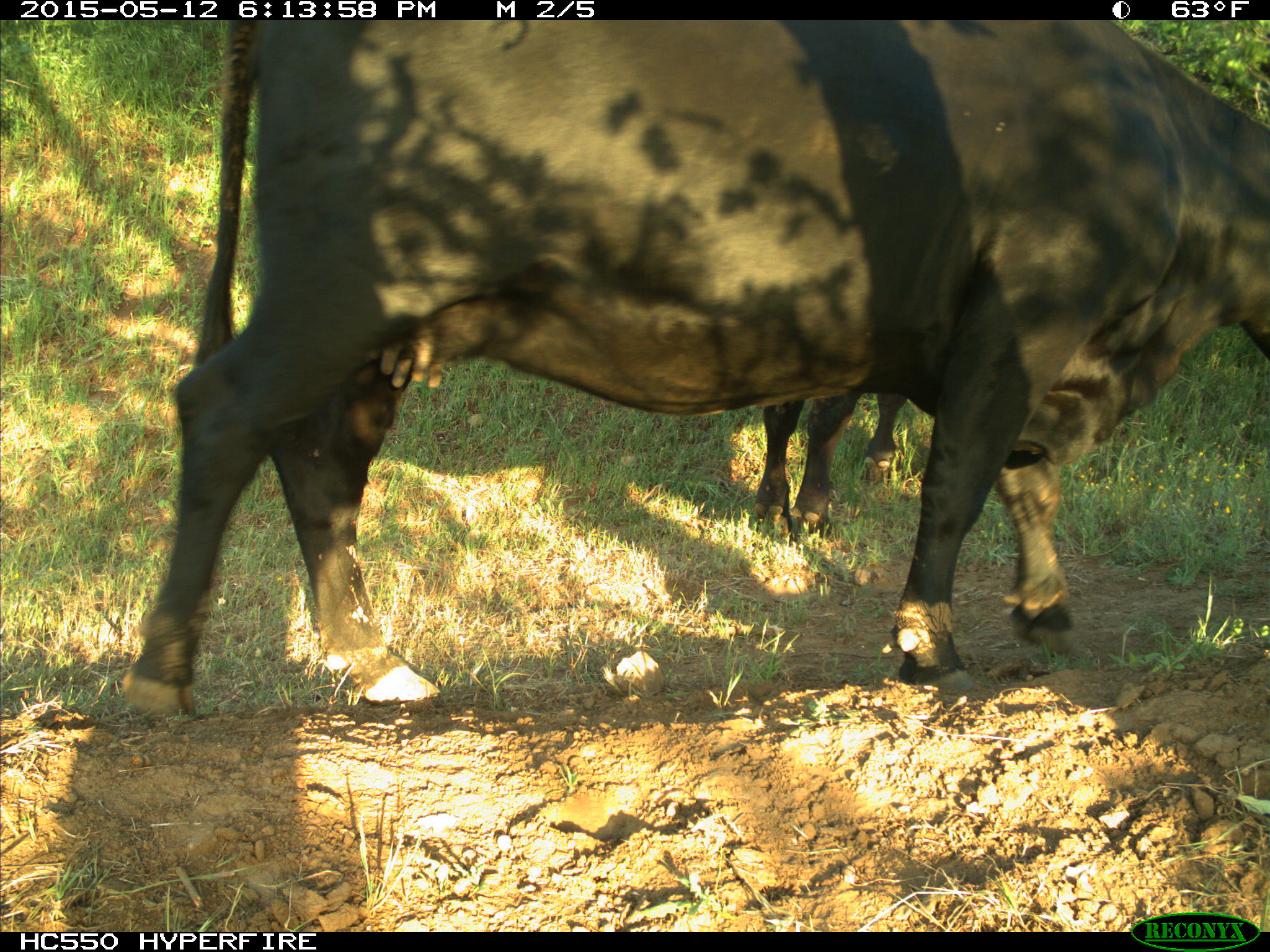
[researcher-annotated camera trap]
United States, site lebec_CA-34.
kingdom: Animalia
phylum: Chordata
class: Mammalia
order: Artiodactyla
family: Bovidae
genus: Bos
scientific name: Bos taurus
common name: domestic cow